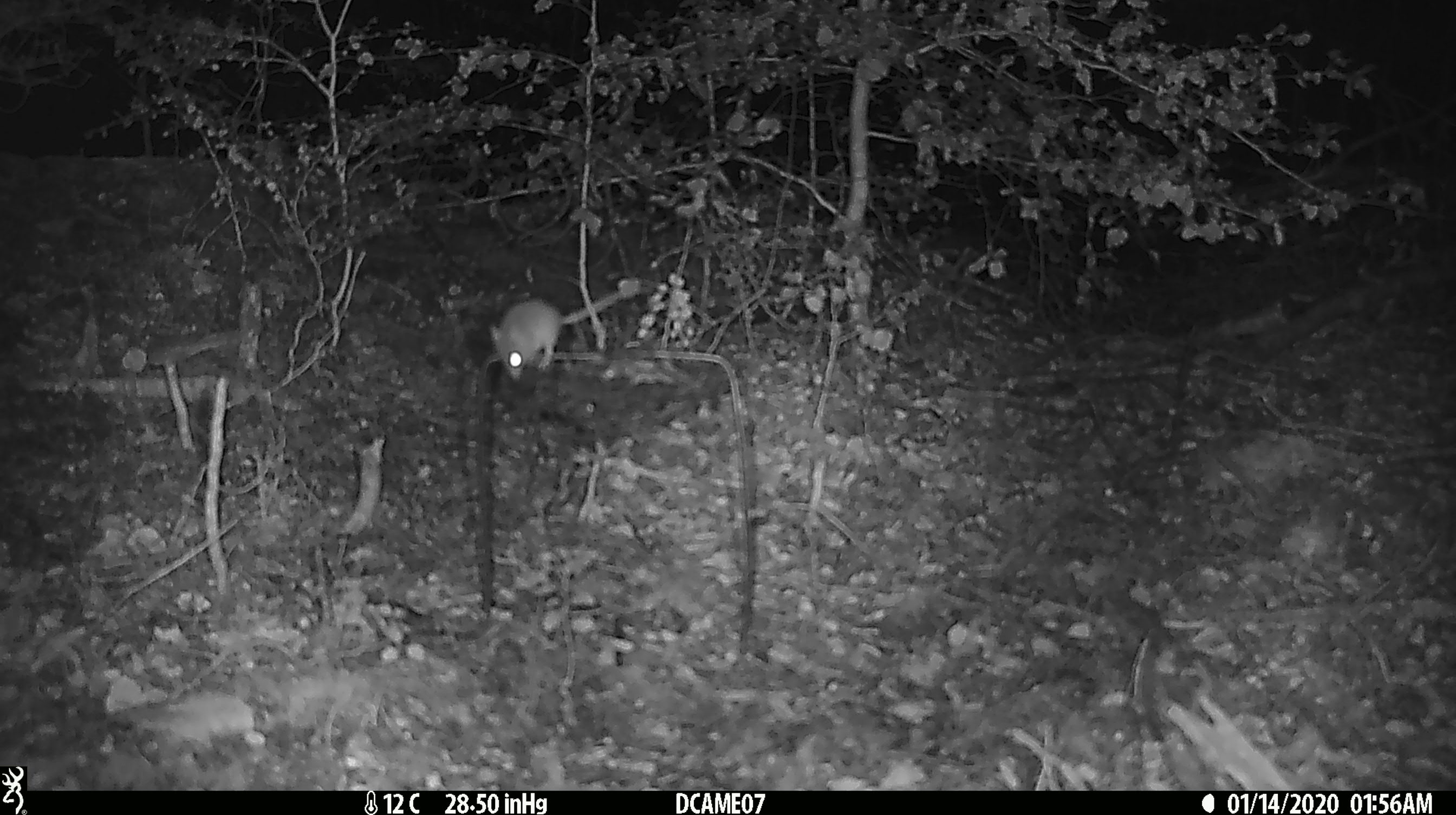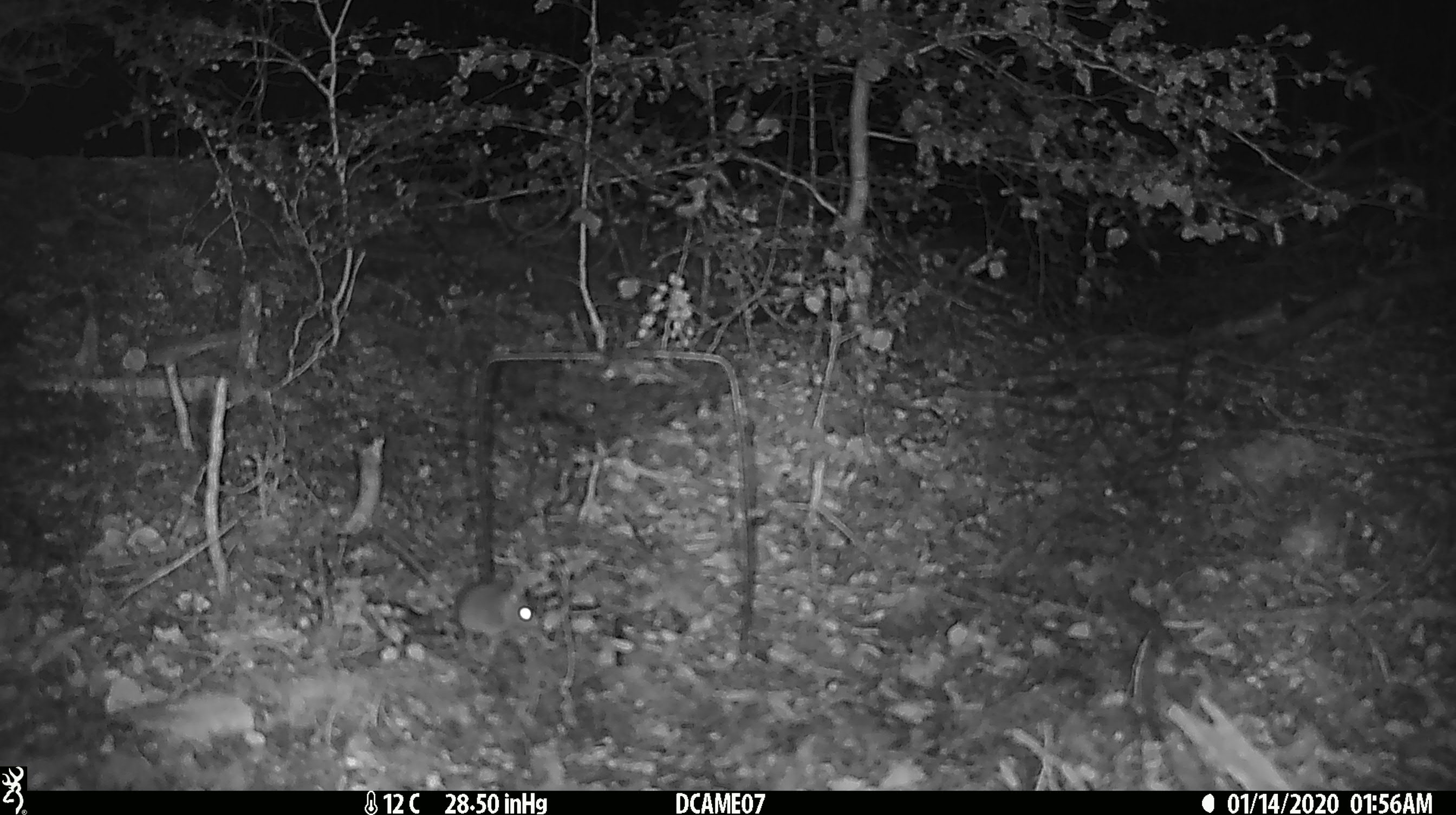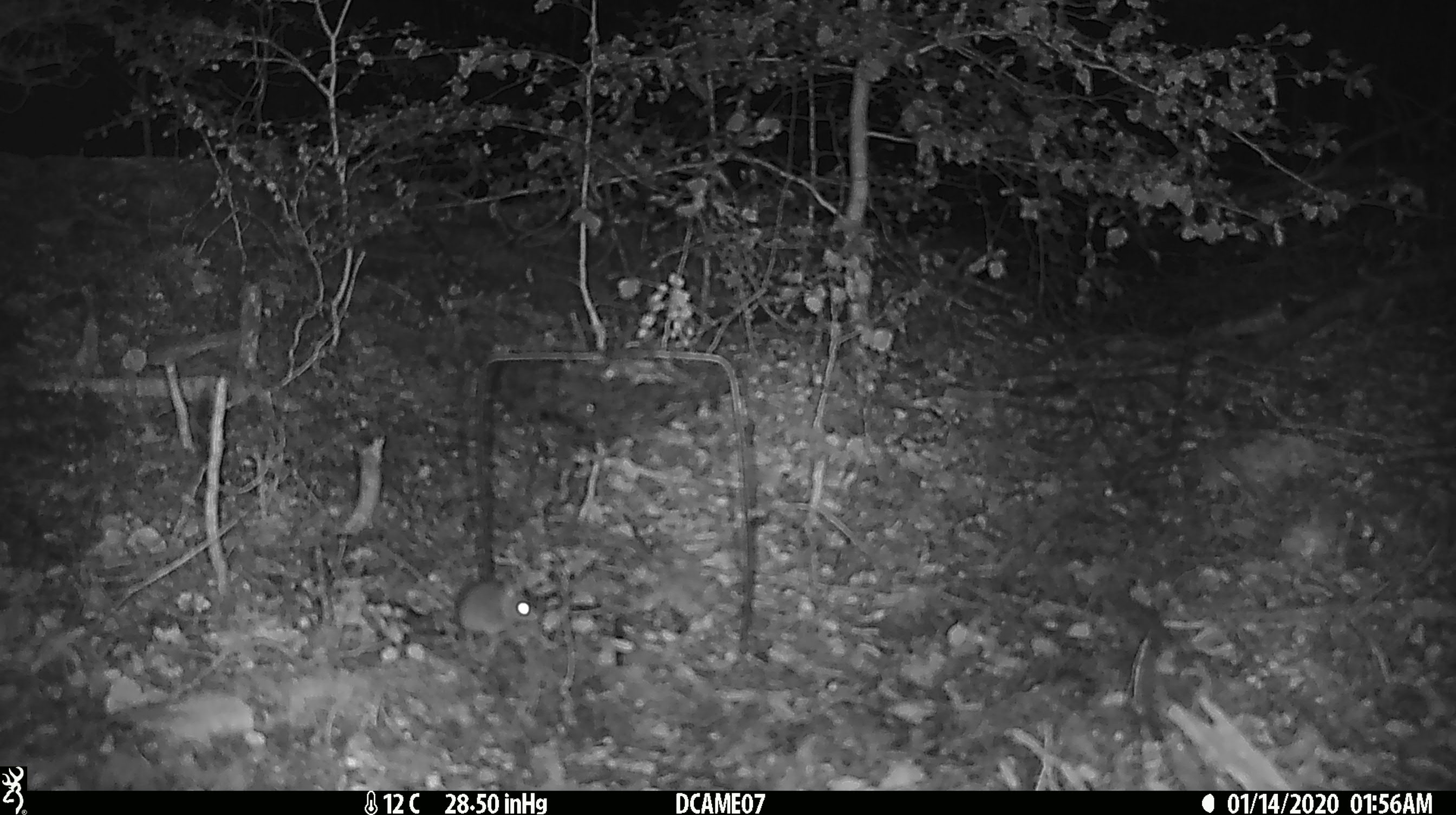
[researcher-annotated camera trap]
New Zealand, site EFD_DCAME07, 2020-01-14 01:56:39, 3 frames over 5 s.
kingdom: Animalia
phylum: Chordata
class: Mammalia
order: Rodentia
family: Muridae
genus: Mus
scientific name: Mus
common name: mouse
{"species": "mouse (Mus)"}